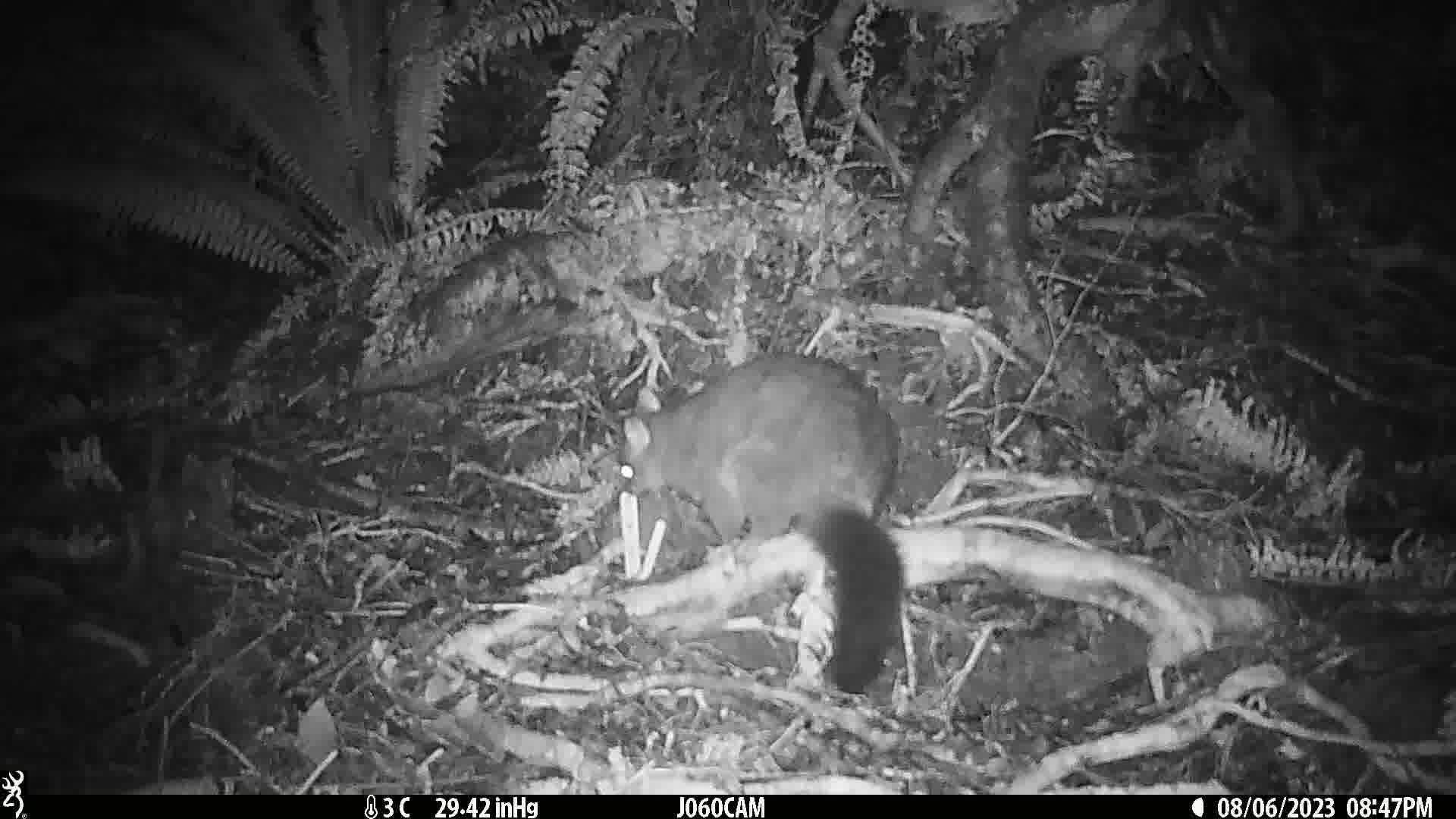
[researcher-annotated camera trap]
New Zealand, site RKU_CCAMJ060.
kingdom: Animalia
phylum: Chordata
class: Mammalia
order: Diprotodontia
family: Phalangeridae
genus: Trichosurus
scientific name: Trichosurus vulpecula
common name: common brushtail possum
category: possum